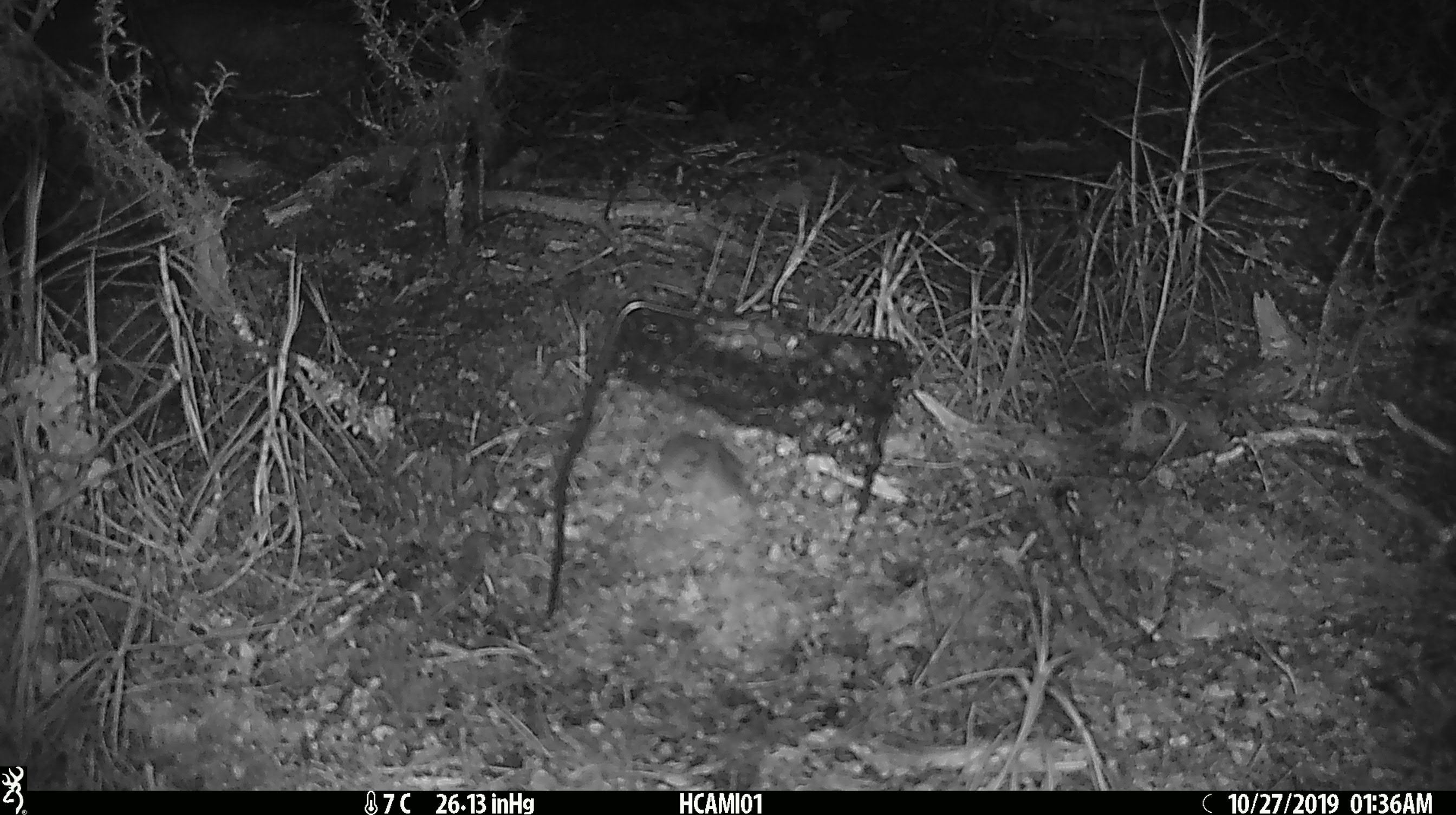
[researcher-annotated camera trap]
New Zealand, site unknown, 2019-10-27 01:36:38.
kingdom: Animalia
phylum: Chordata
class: Mammalia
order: Rodentia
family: Muridae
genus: Mus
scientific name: Mus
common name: mouse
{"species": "mouse (Mus)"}